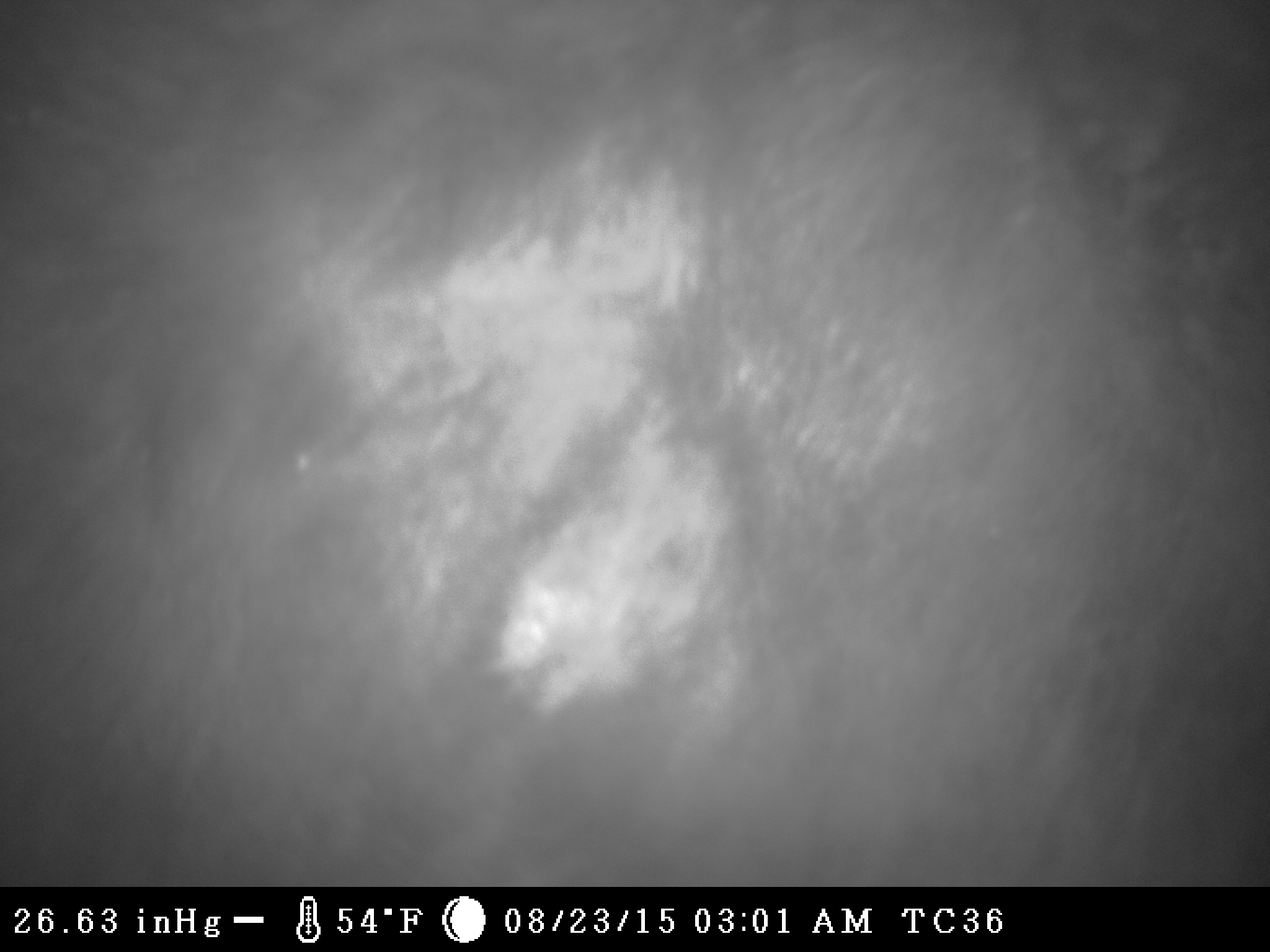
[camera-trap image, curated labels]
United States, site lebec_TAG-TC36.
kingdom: Animalia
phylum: Chordata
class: Mammalia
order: Carnivora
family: Ursidae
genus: Ursus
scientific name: Ursus americanus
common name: american black bear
Ursus americanus (american black bear).